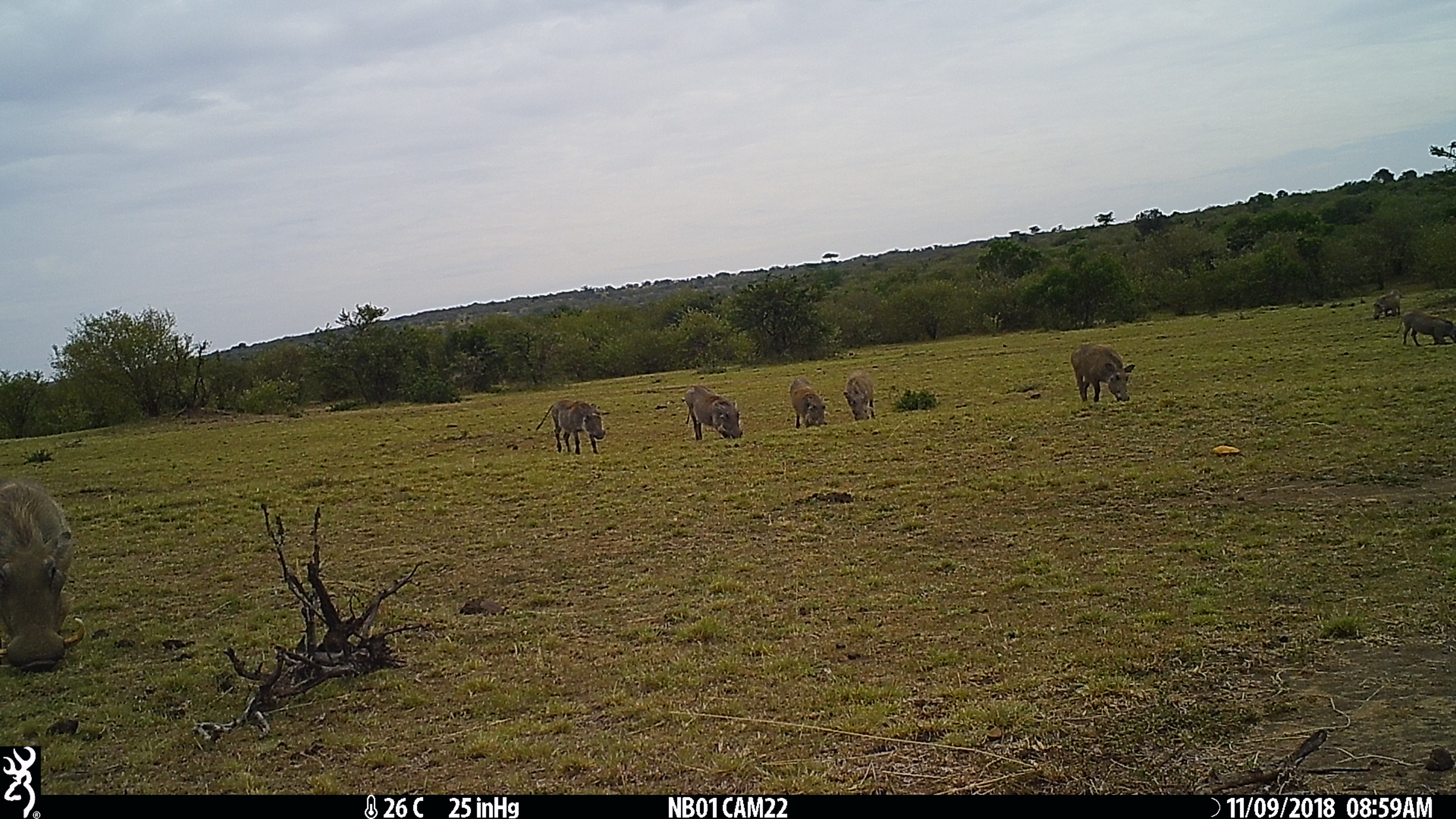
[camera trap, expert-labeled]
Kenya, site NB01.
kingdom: Animalia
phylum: Chordata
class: Mammalia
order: Artiodactyla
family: Suidae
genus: Phacochoerus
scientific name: Phacochoerus africanus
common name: common warthog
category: warthog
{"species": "warthog (common warthog) (Phacochoerus africanus)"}